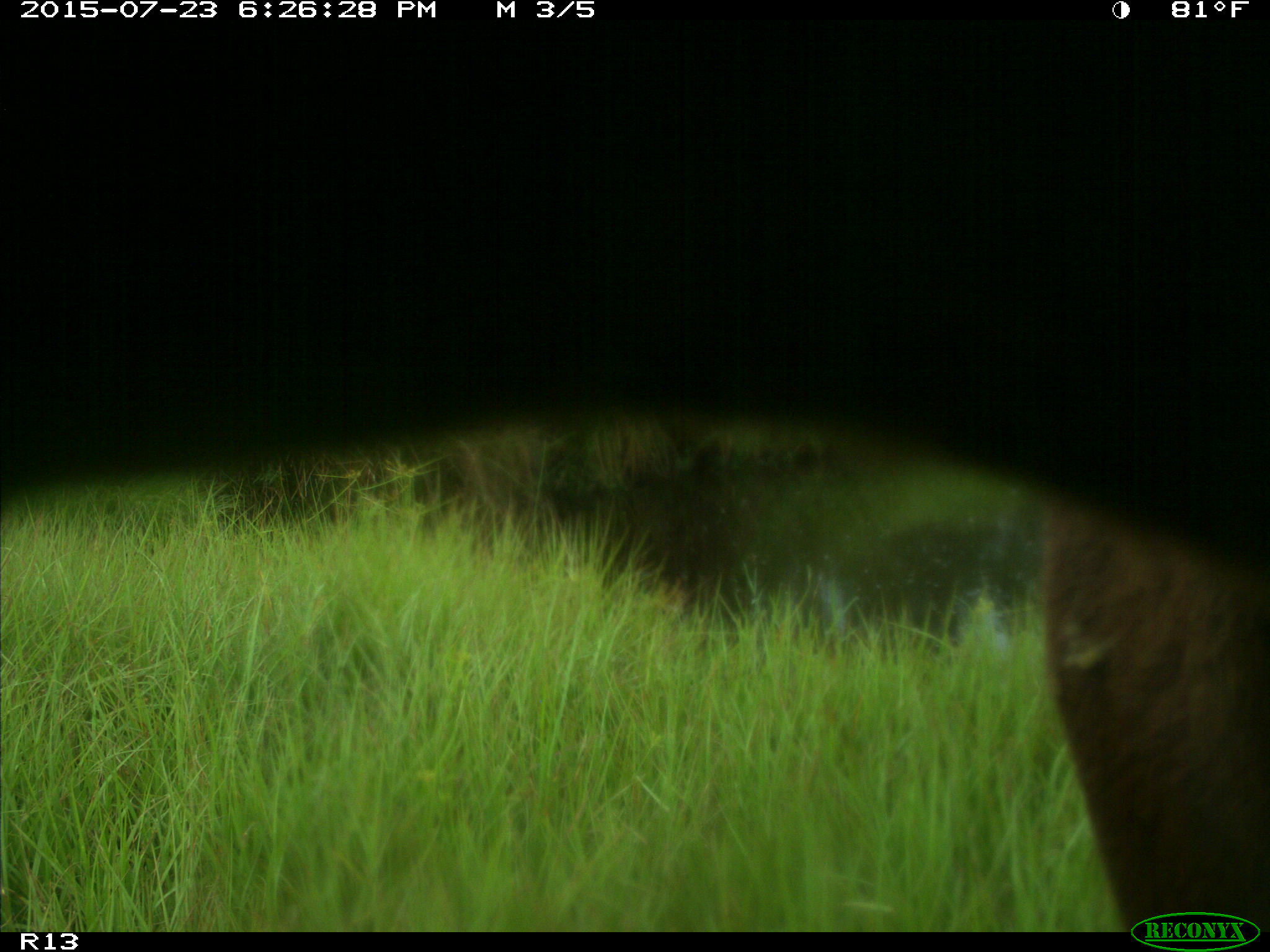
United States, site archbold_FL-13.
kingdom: Animalia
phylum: Chordata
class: Mammalia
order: Artiodactyla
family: Bovidae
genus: Bos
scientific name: Bos taurus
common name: domestic cow